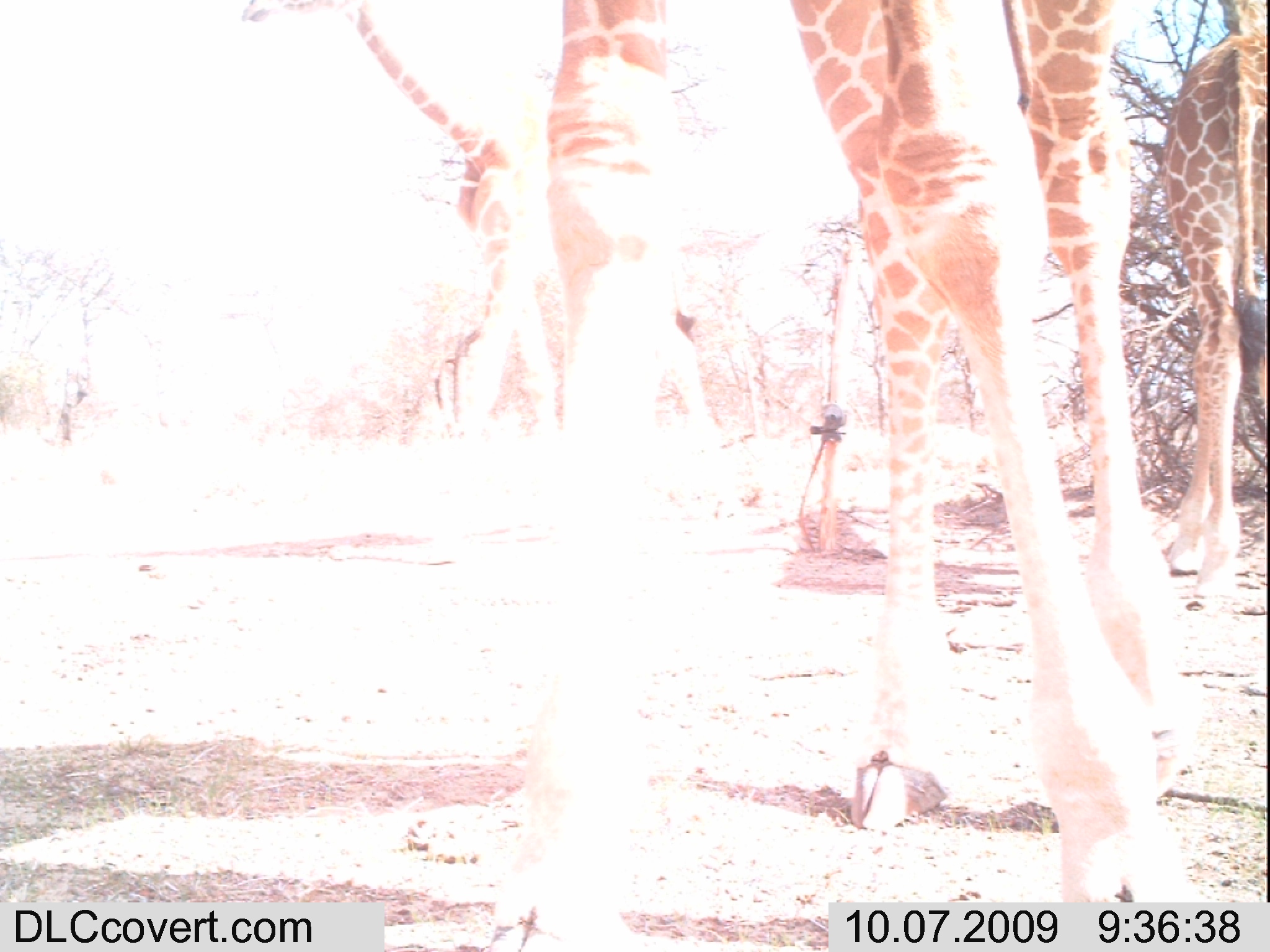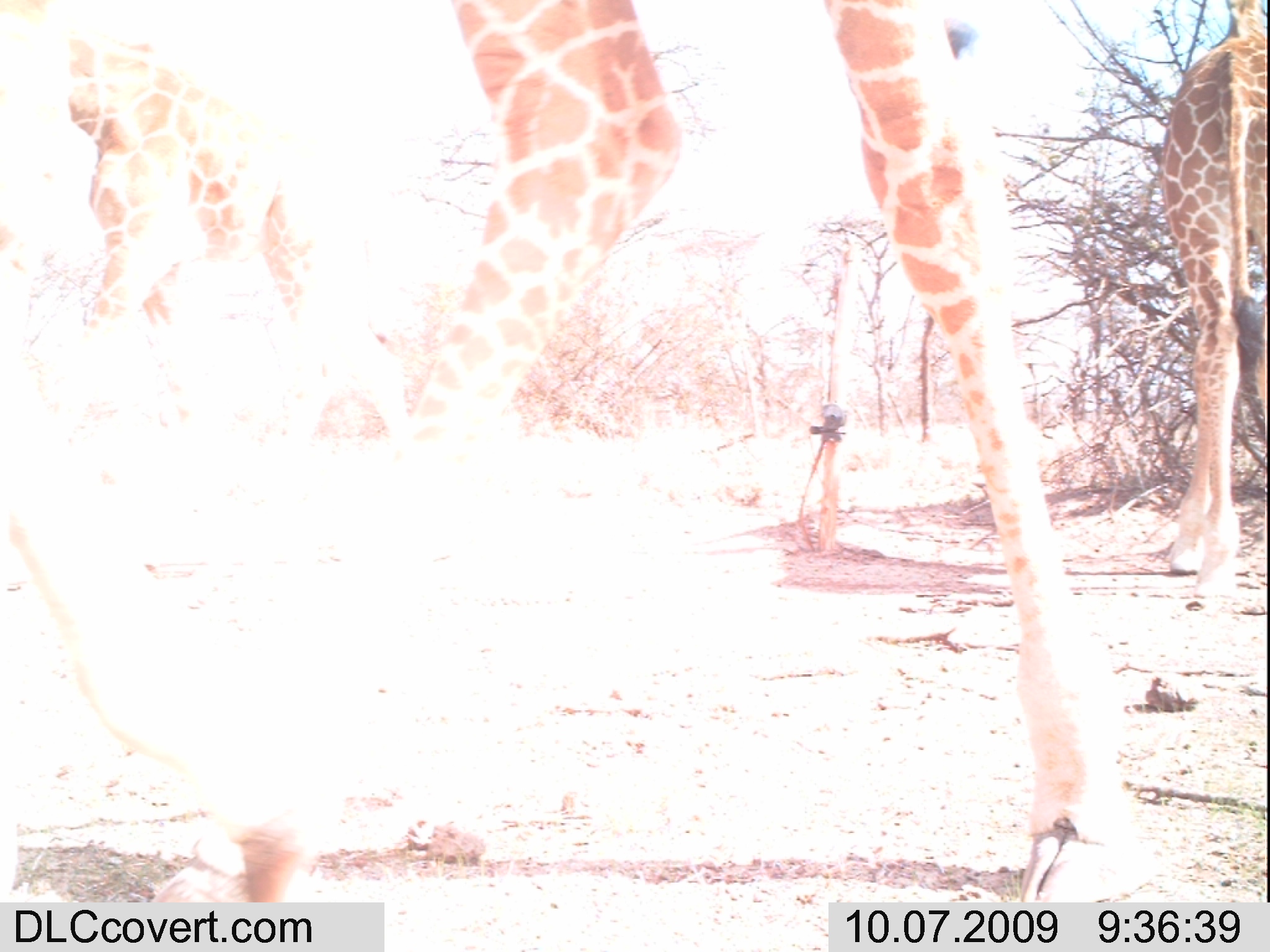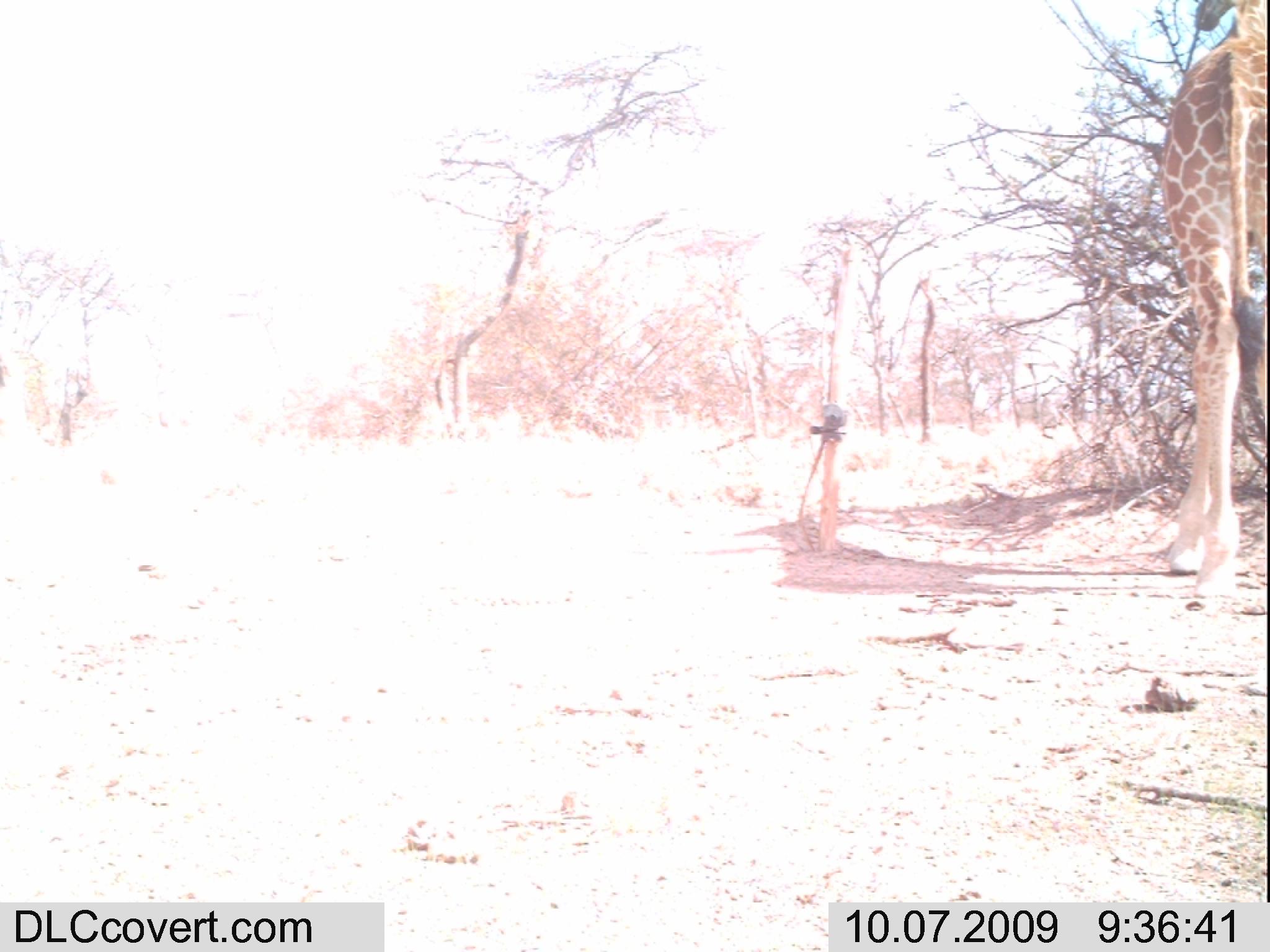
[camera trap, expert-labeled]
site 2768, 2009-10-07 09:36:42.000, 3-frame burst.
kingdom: Animalia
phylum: Chordata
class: Mammalia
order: Artiodactyla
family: Giraffidae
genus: Giraffa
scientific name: Giraffa camelopardalis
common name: giraffe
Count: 3.